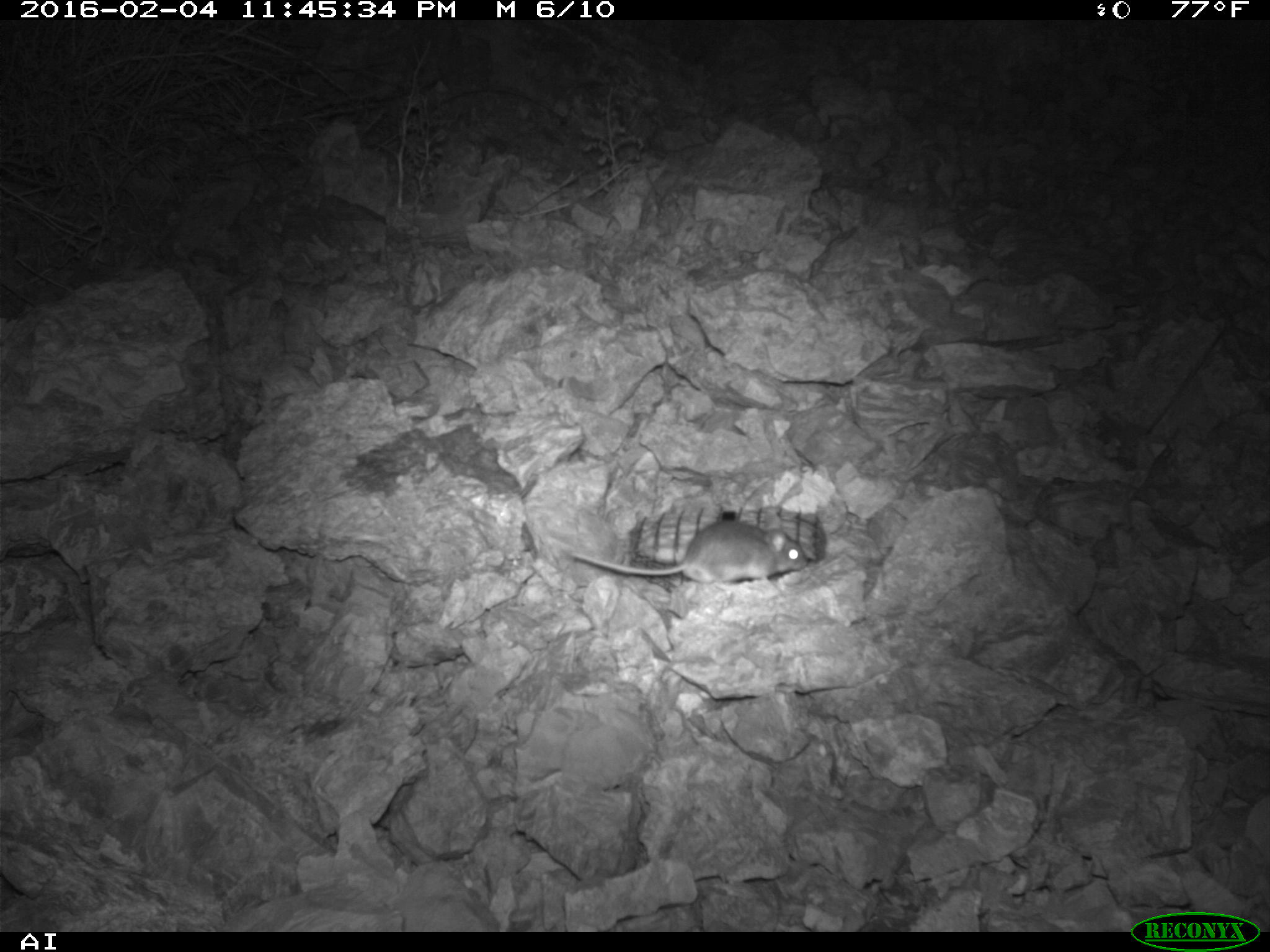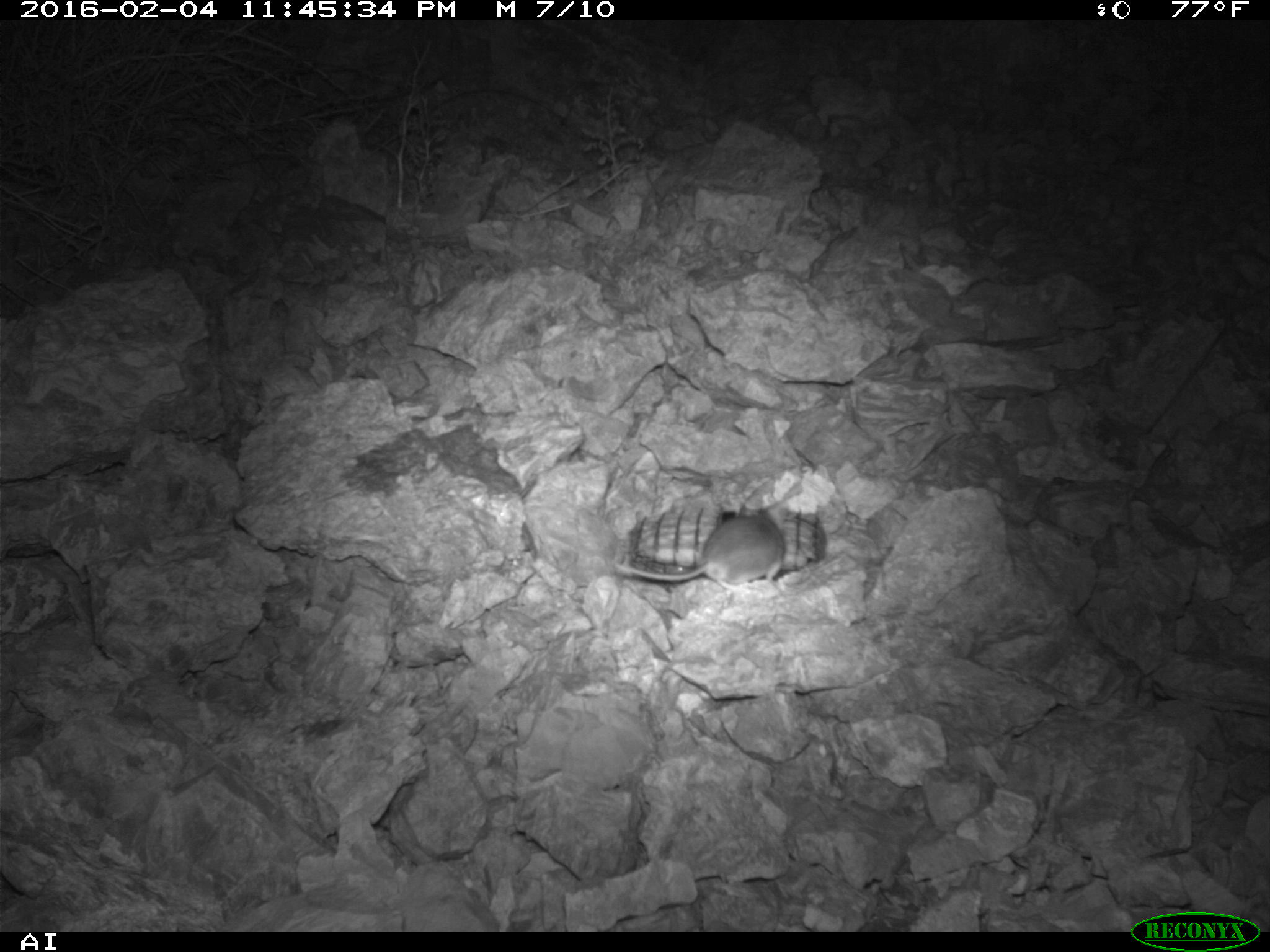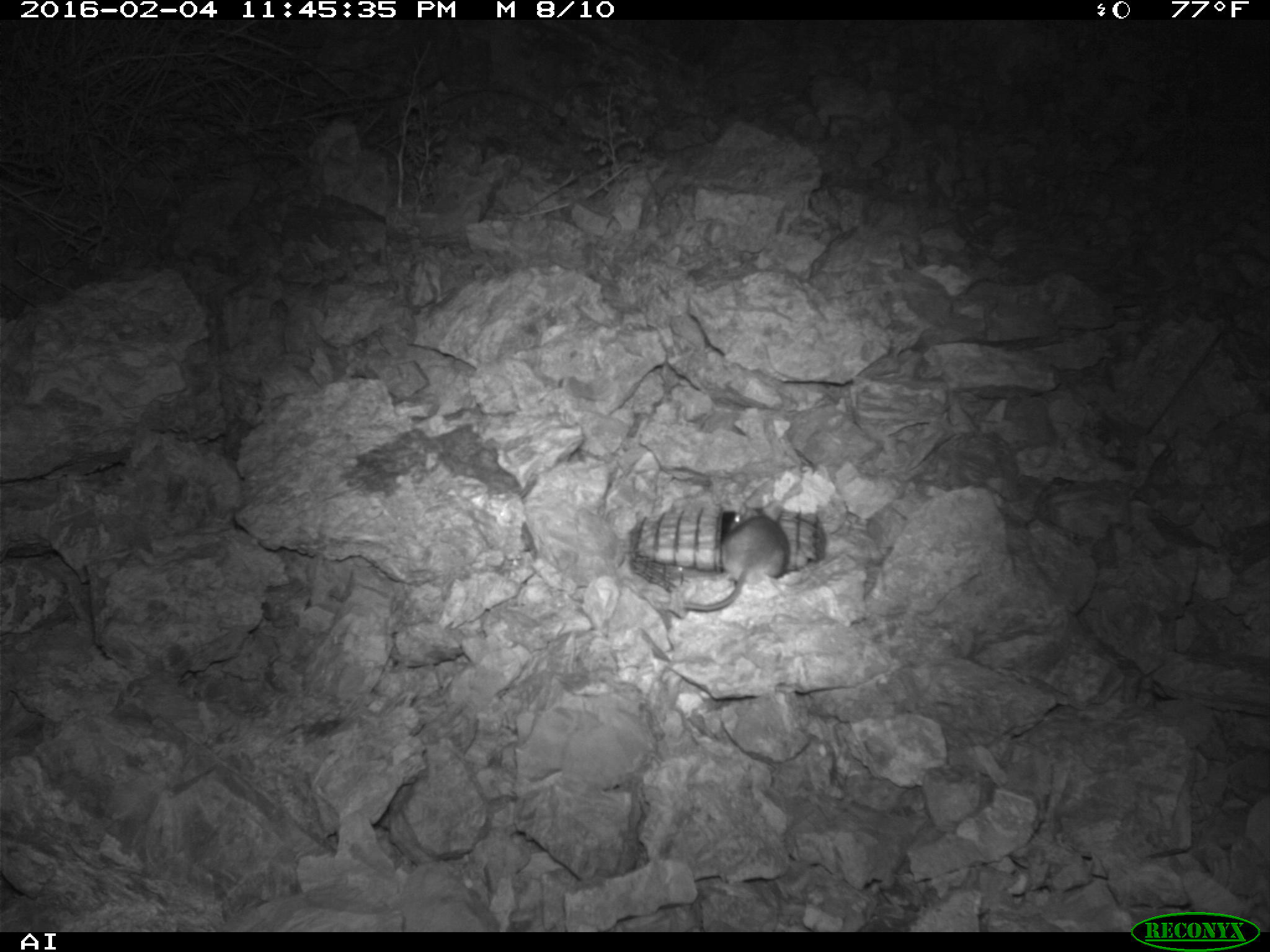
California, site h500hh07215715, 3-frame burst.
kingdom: Animalia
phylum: Chordata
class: Mammalia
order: Rodentia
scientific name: Rodentia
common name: rodent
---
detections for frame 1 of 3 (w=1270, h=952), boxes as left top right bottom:
rodent: 571 514 809 586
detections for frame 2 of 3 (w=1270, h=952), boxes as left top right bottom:
rodent: 615 492 786 591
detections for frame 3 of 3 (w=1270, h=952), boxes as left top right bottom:
rodent: 680 500 788 612